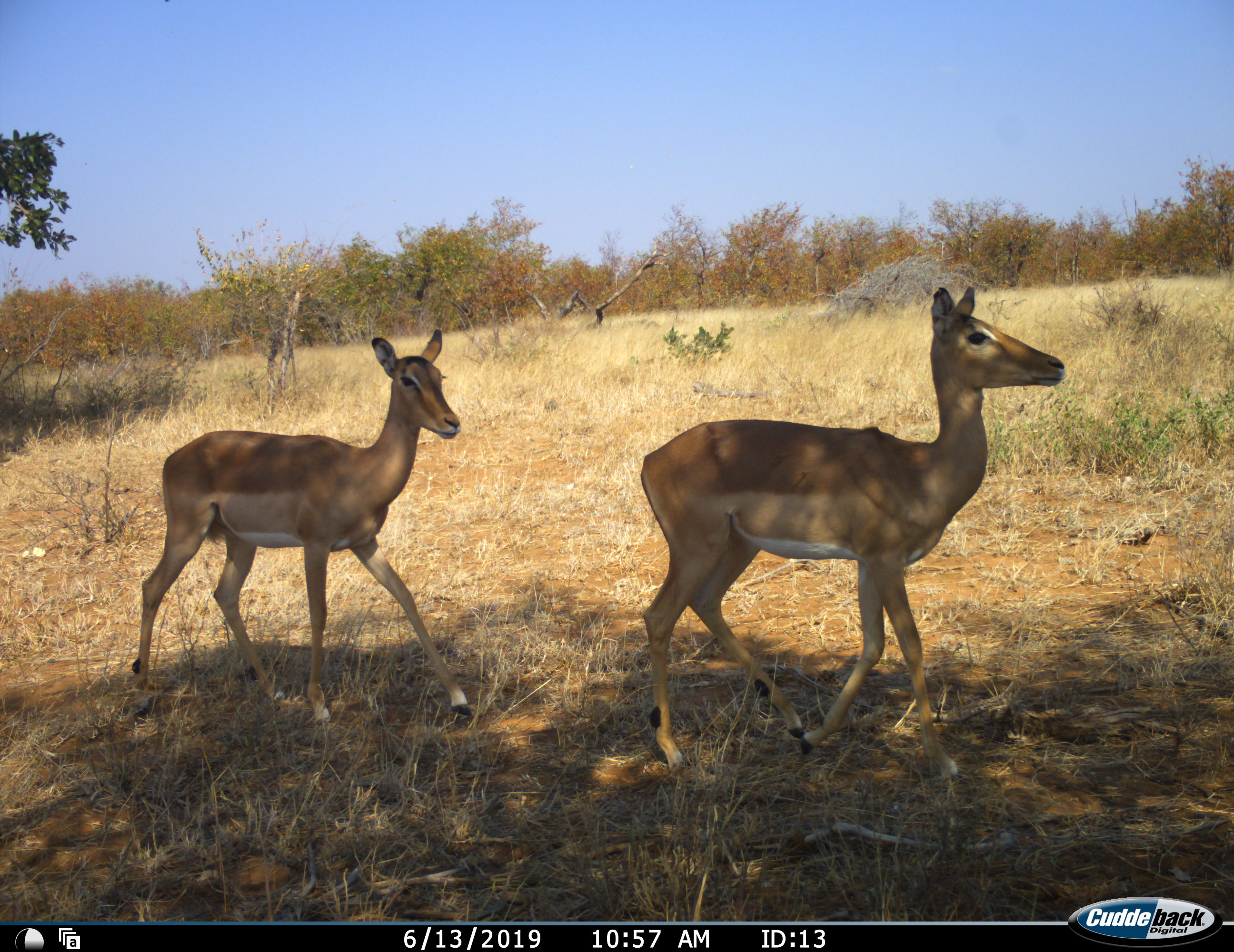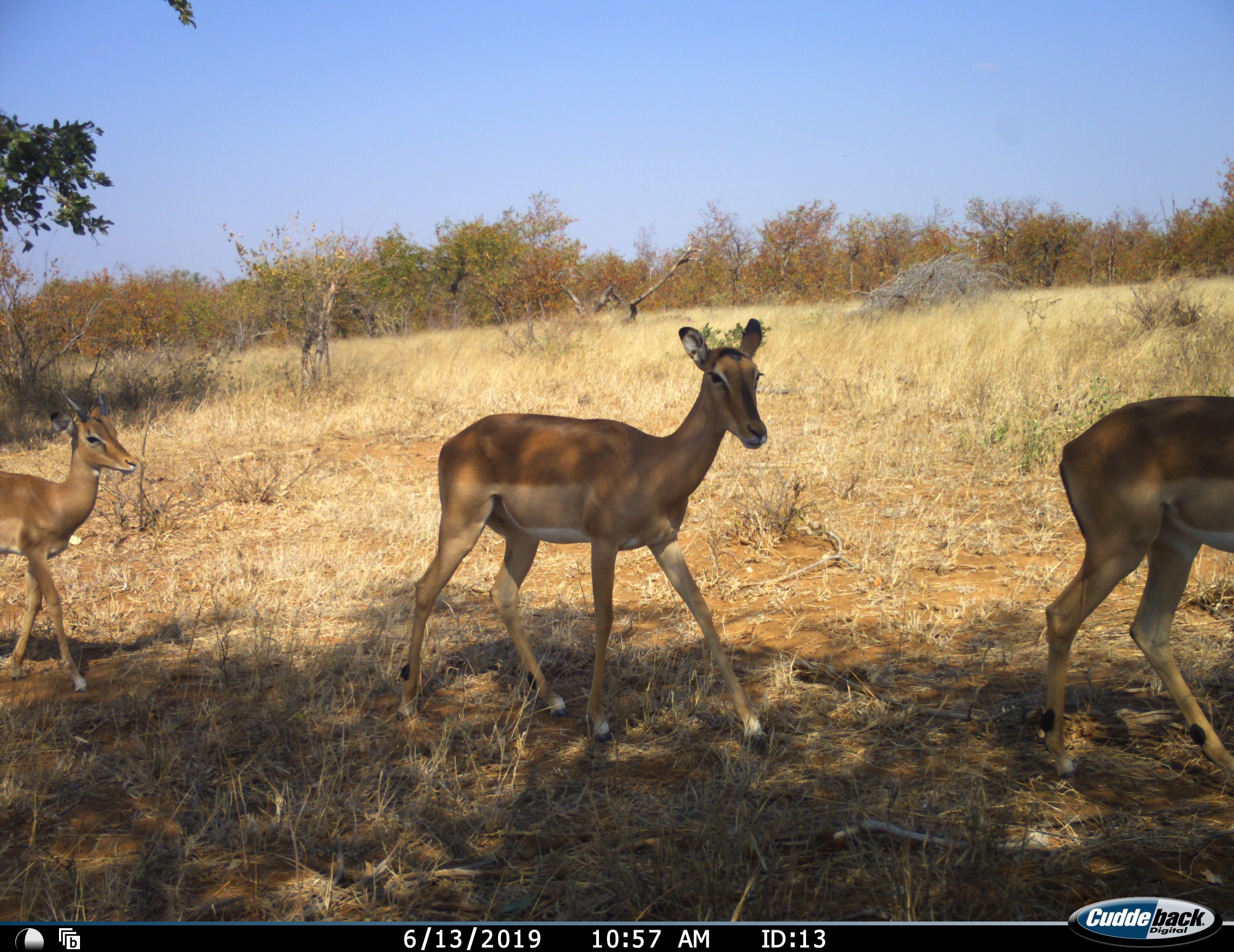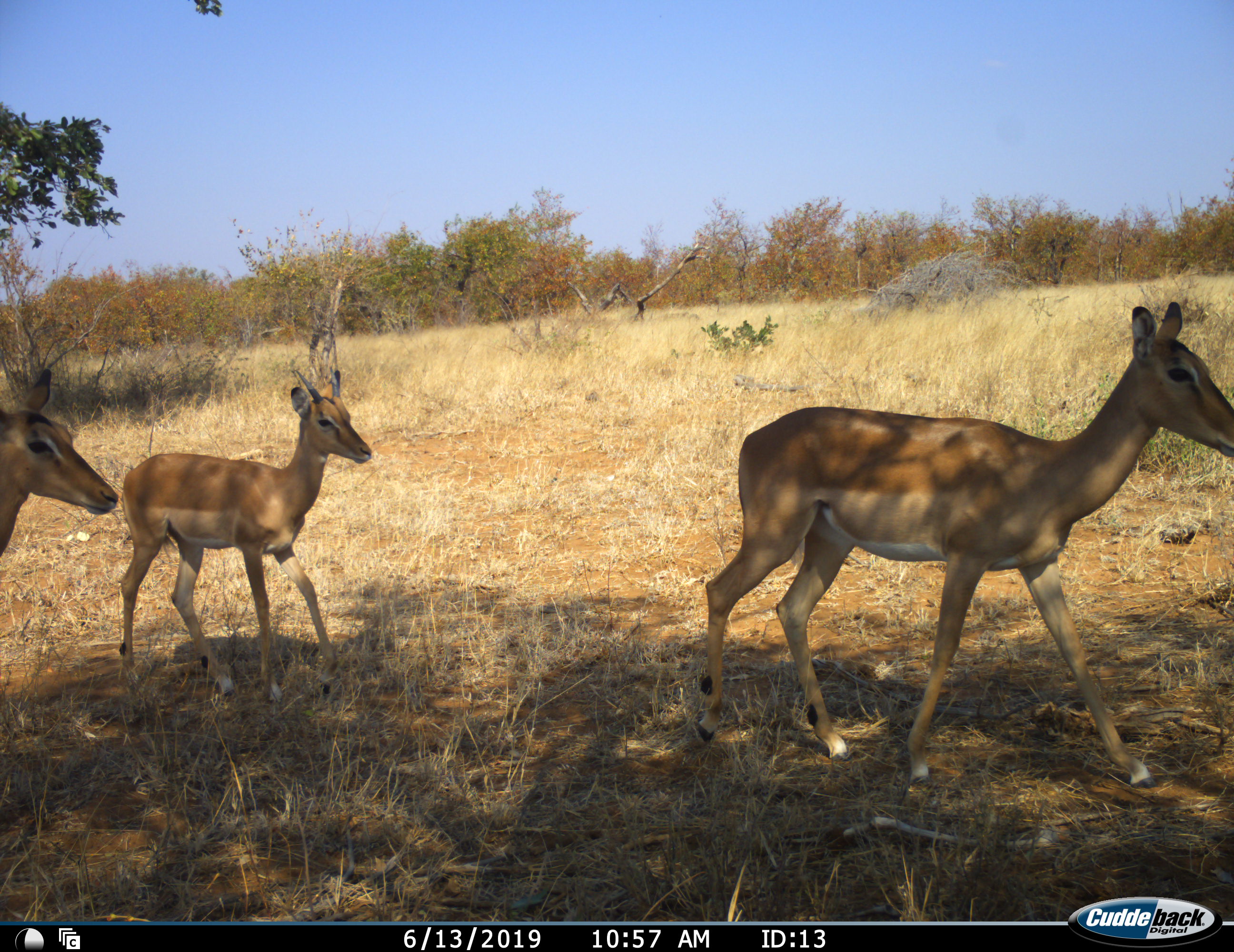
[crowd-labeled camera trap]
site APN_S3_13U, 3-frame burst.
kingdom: Animalia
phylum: Chordata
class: Mammalia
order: Artiodactyla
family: Bovidae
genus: Aepyceros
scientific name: Aepyceros melampus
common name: impala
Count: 4.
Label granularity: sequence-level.